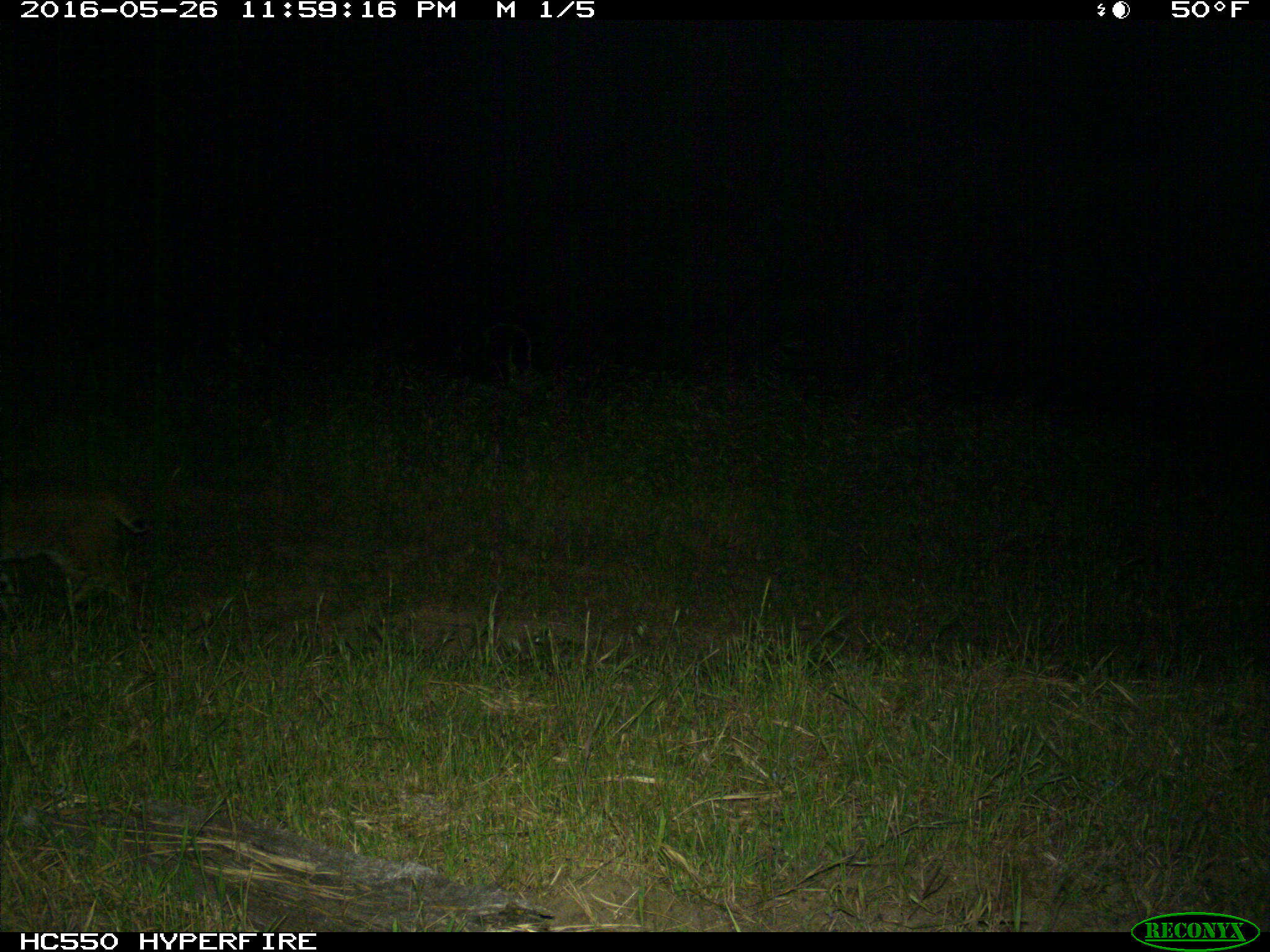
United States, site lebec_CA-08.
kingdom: Animalia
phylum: Chordata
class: Mammalia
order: Carnivora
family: Felidae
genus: Lynx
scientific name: Lynx rufus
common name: bobcat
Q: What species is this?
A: Lynx rufus (bobcat).